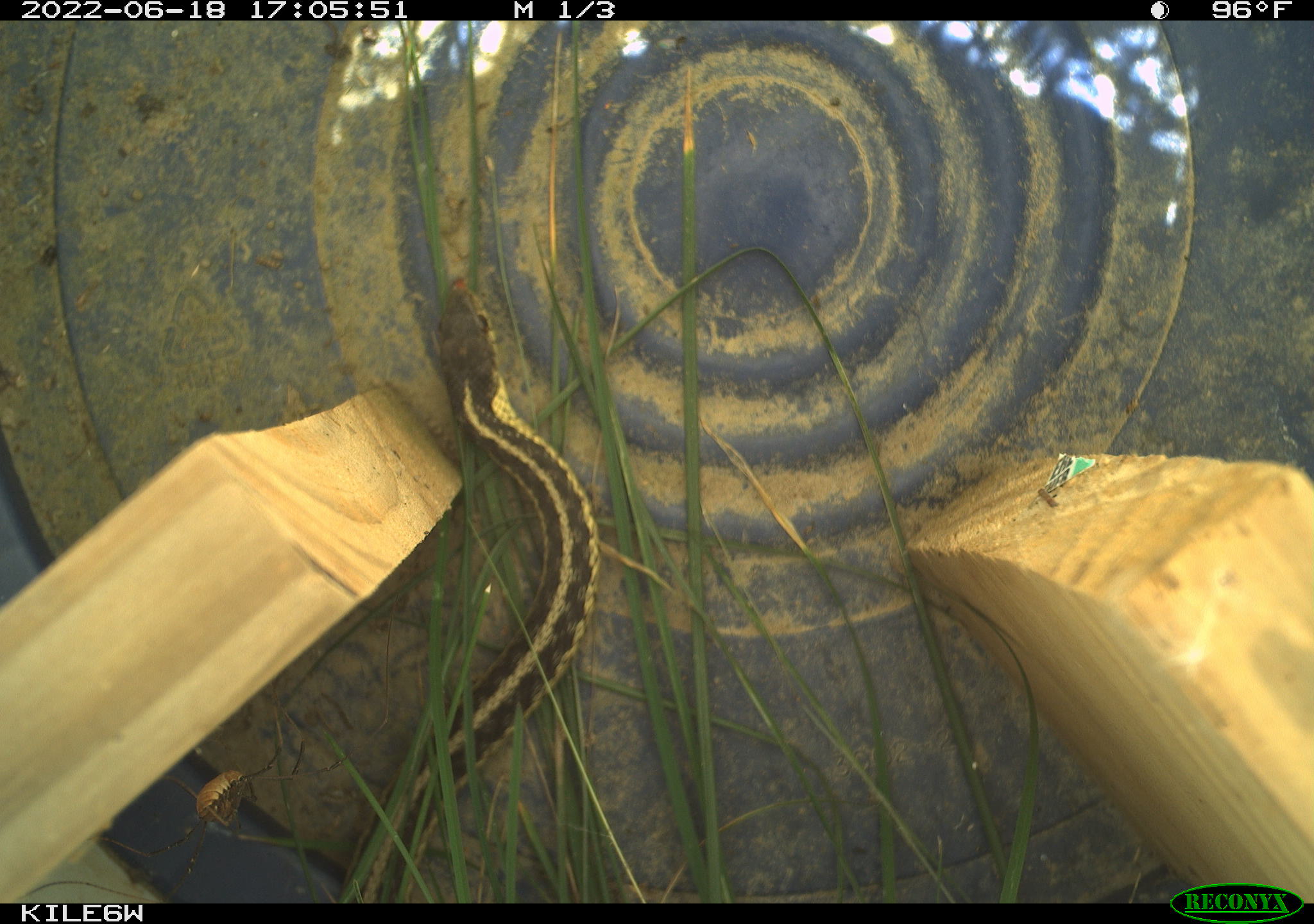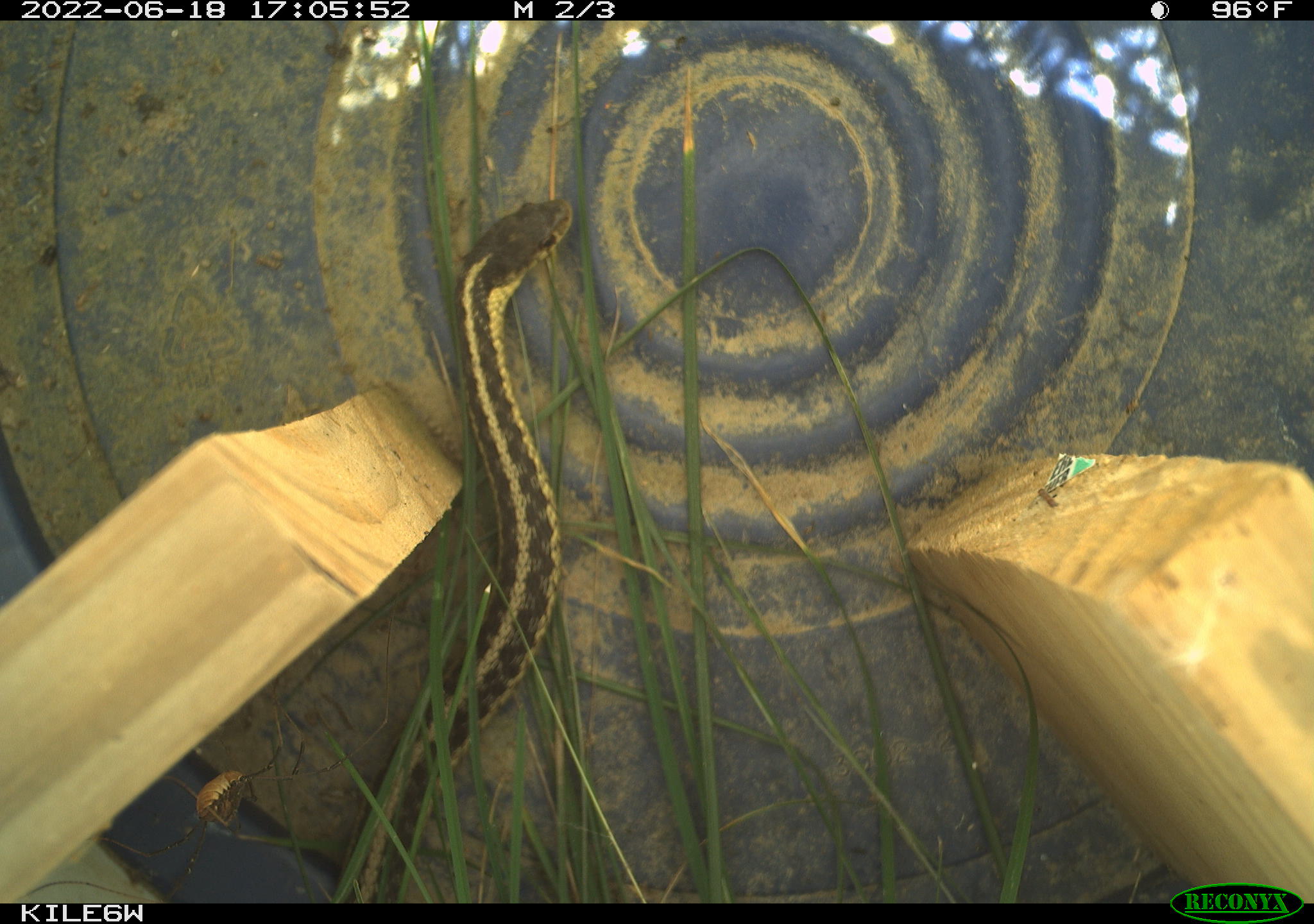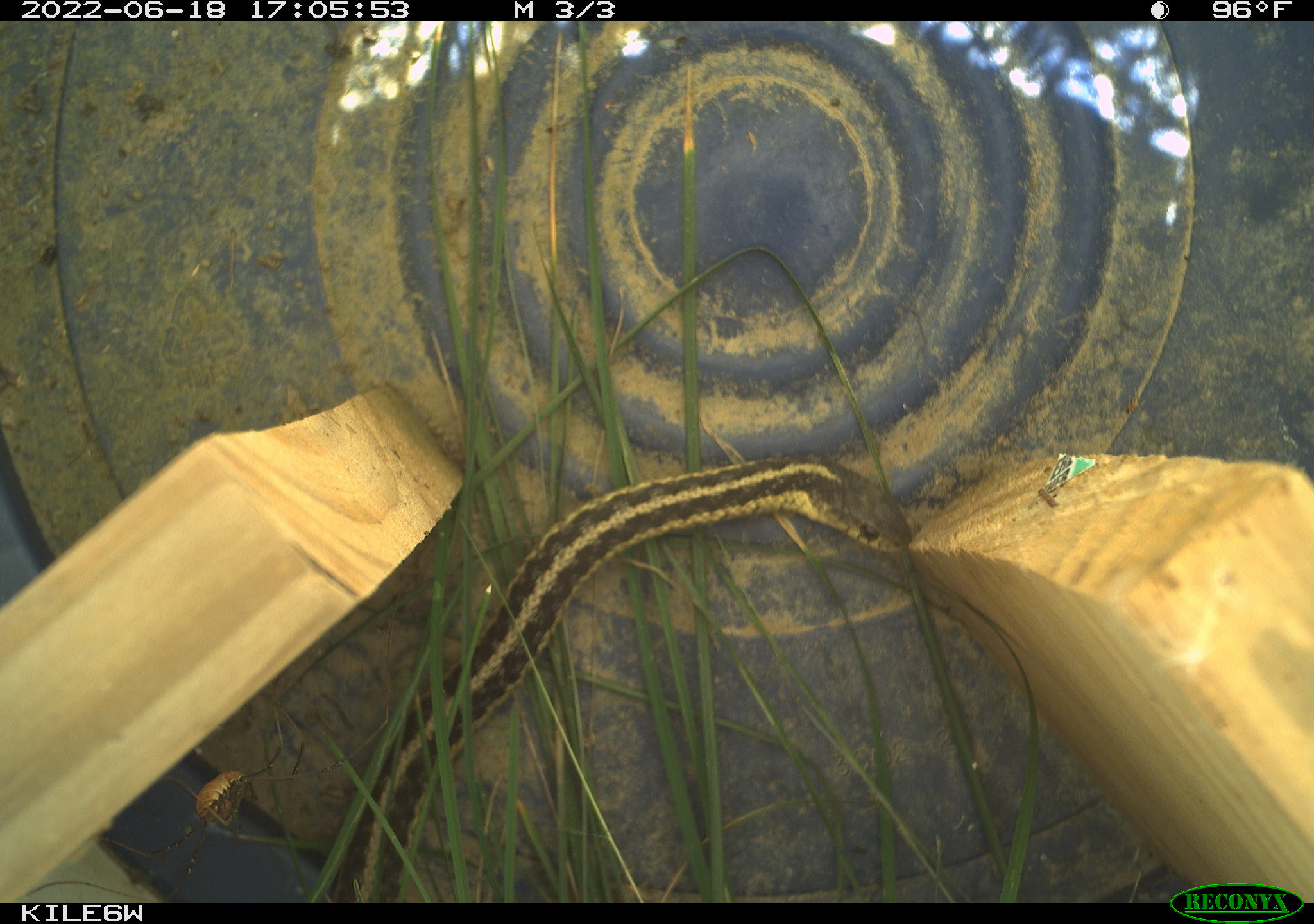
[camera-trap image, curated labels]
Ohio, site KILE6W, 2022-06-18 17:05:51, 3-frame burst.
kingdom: Animalia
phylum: Chordata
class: Reptilia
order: Squamata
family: Colubridae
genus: Thamnophis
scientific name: Thamnophis sirtalis sirtalis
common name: eastern gartersnake